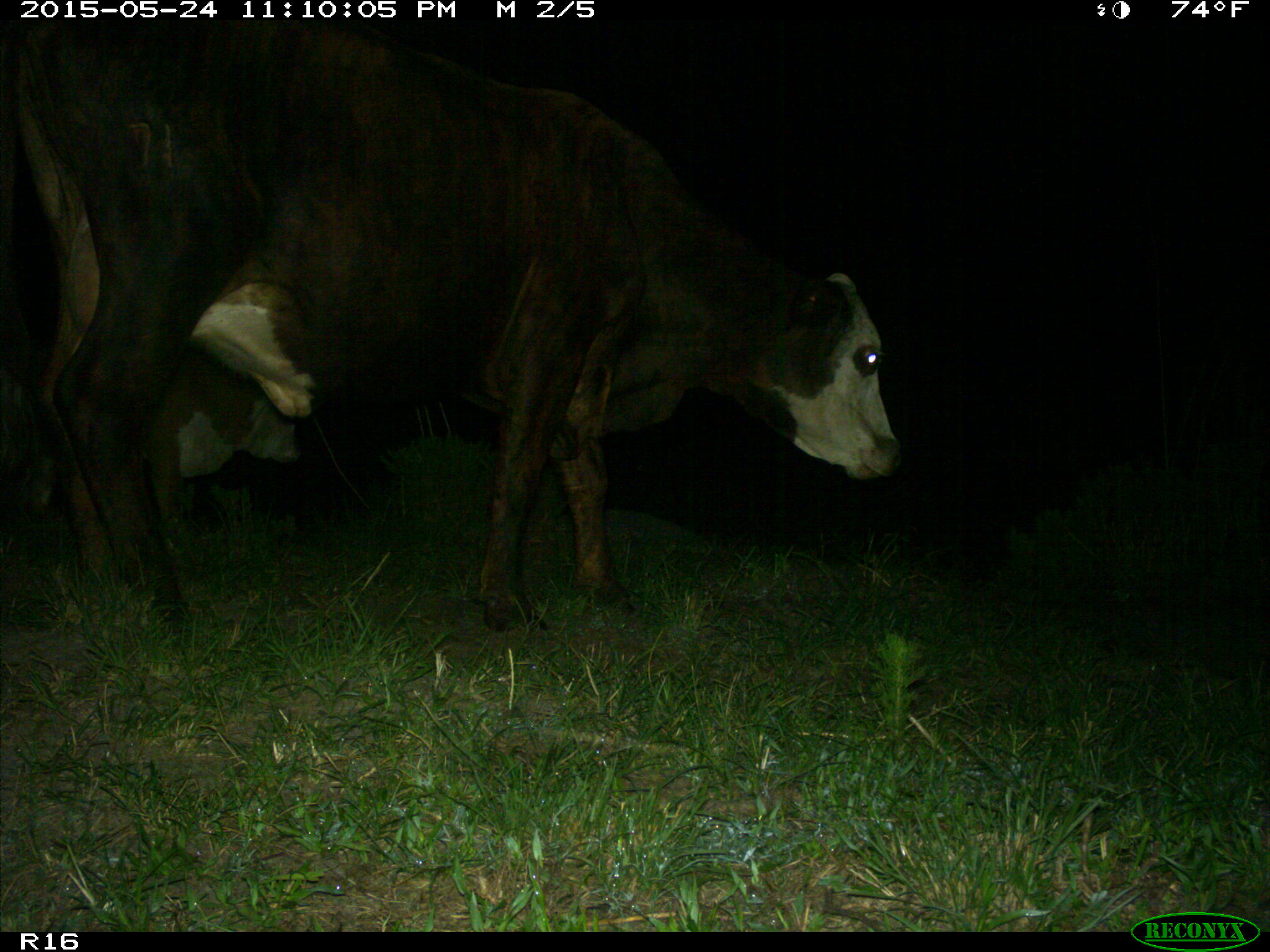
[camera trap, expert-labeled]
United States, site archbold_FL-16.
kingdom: Animalia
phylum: Chordata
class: Mammalia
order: Artiodactyla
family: Bovidae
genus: Bos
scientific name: Bos taurus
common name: domestic cow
Bos taurus (domestic cow).